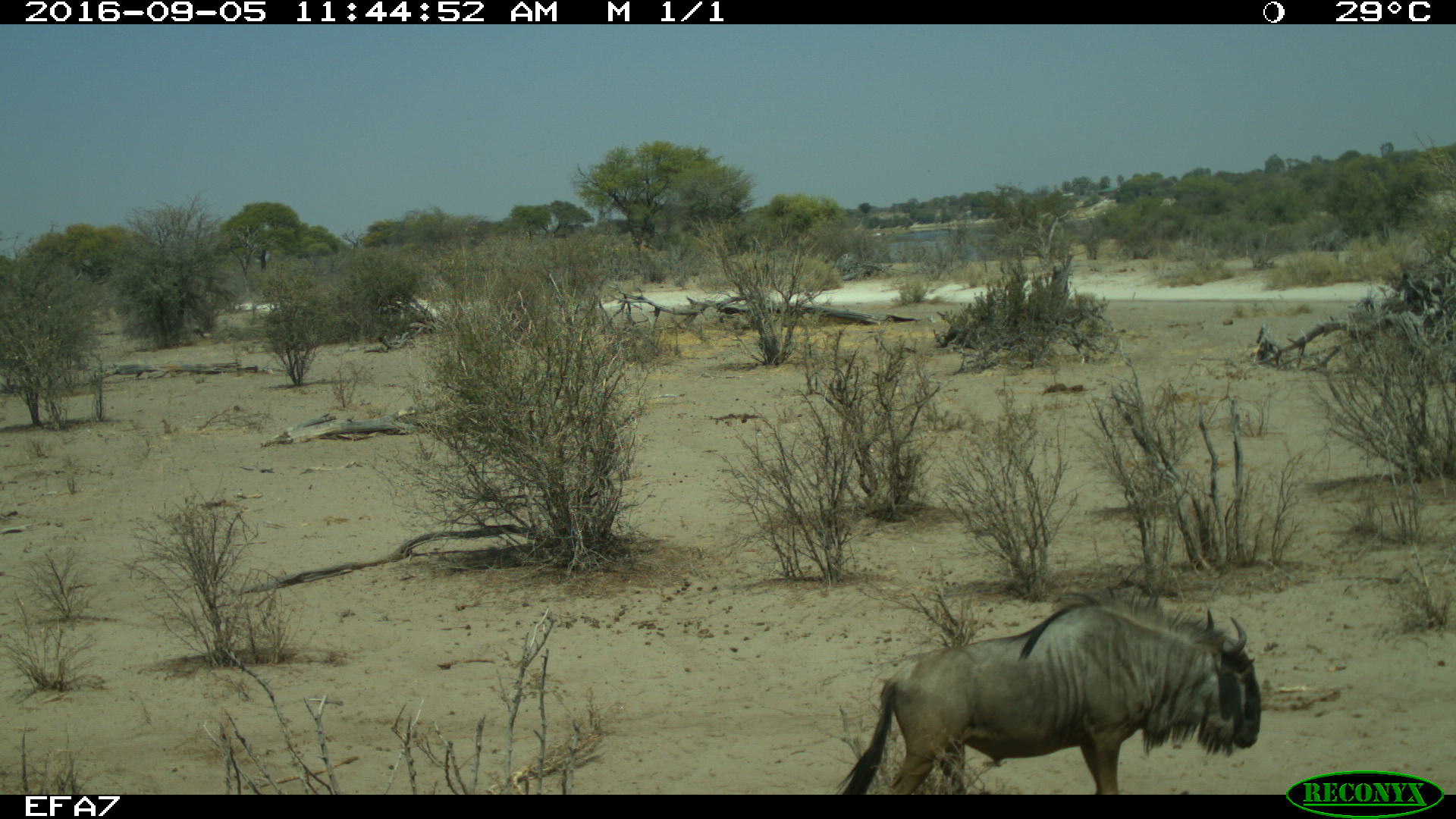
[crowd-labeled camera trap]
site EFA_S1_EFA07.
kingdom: Animalia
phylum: Chordata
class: Mammalia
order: Artiodactyla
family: Bovidae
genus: Connochaetes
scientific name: Connochaetes taurinus taurinus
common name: blue wildebeest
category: wildebeestblue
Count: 1.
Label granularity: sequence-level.